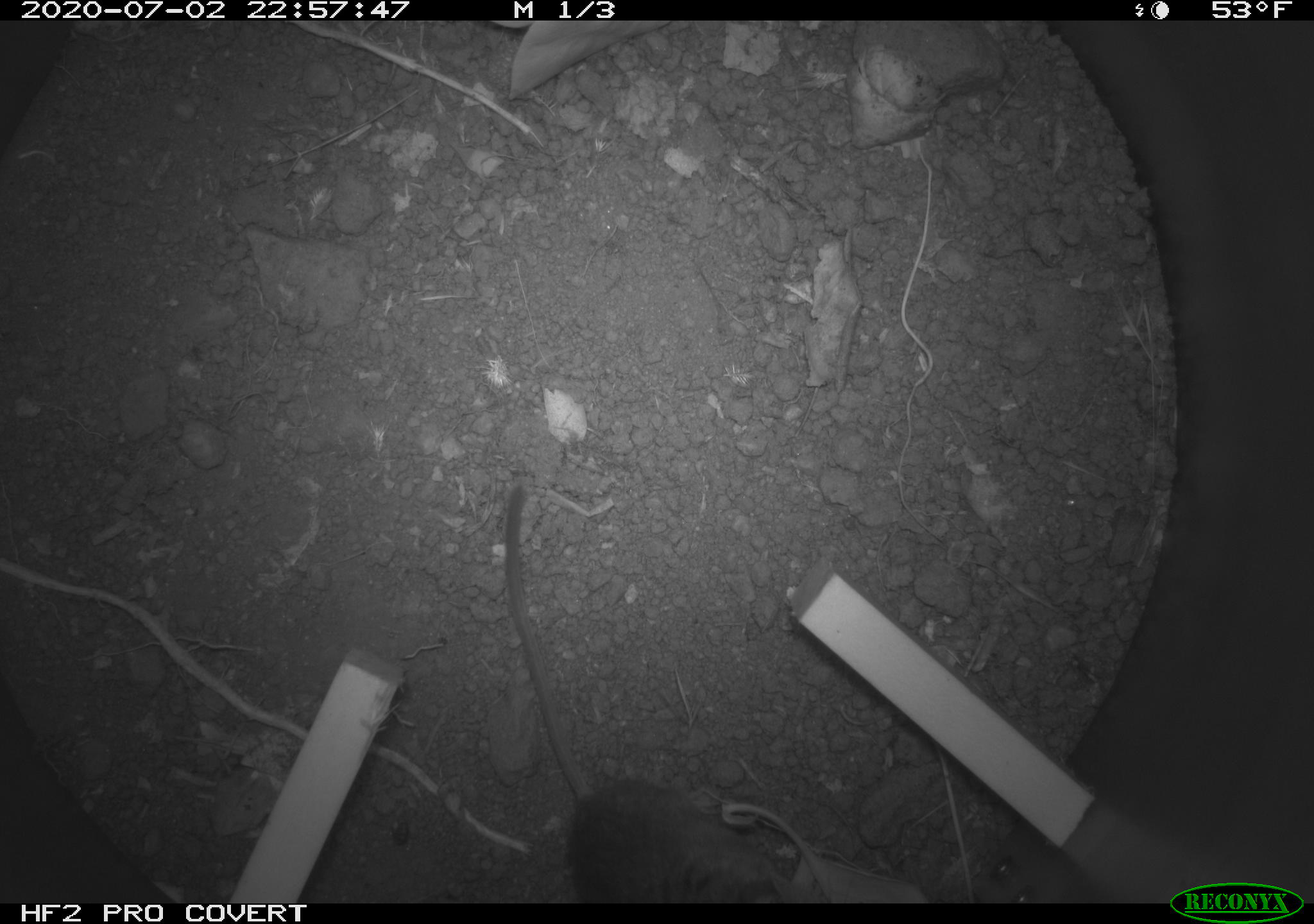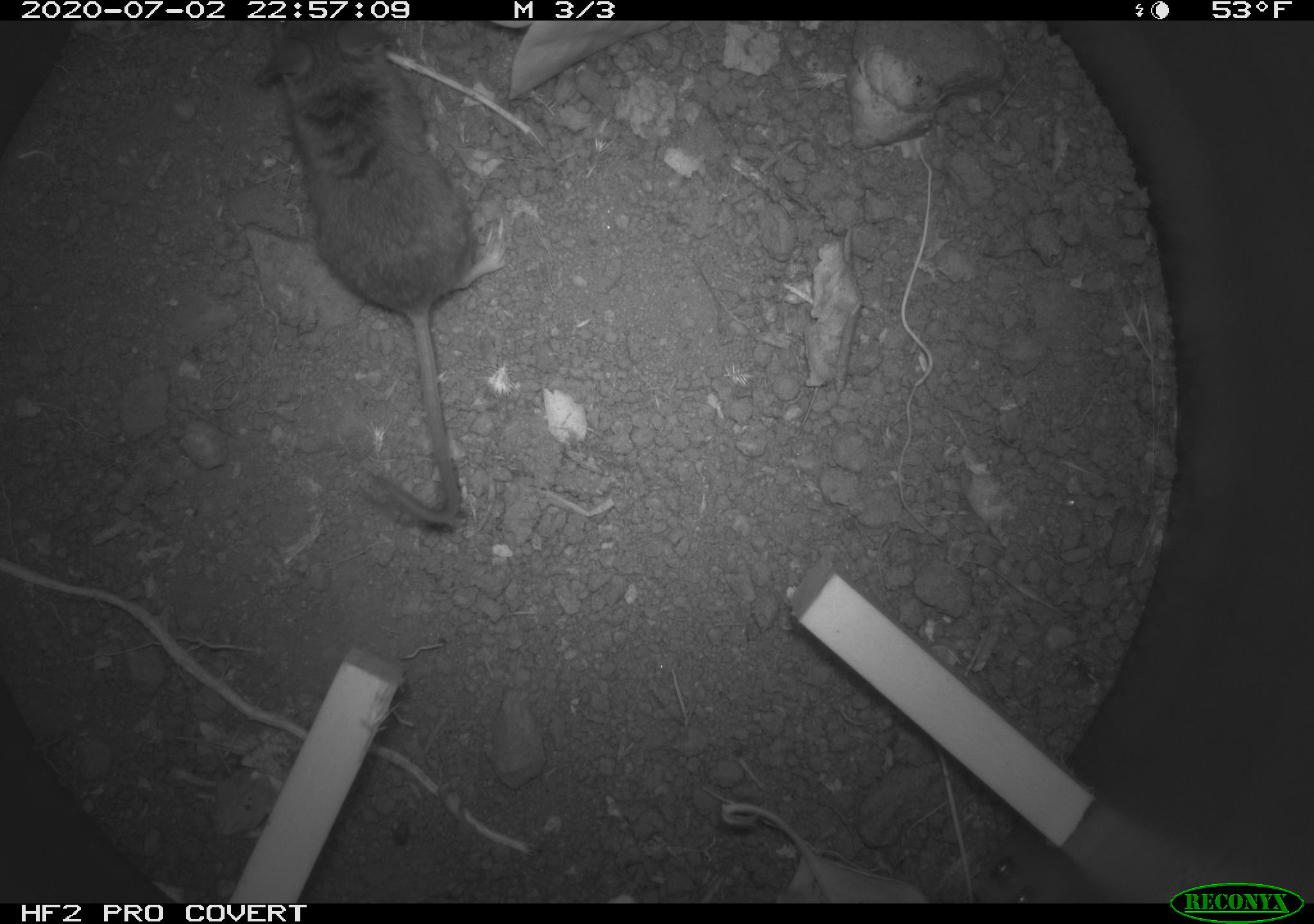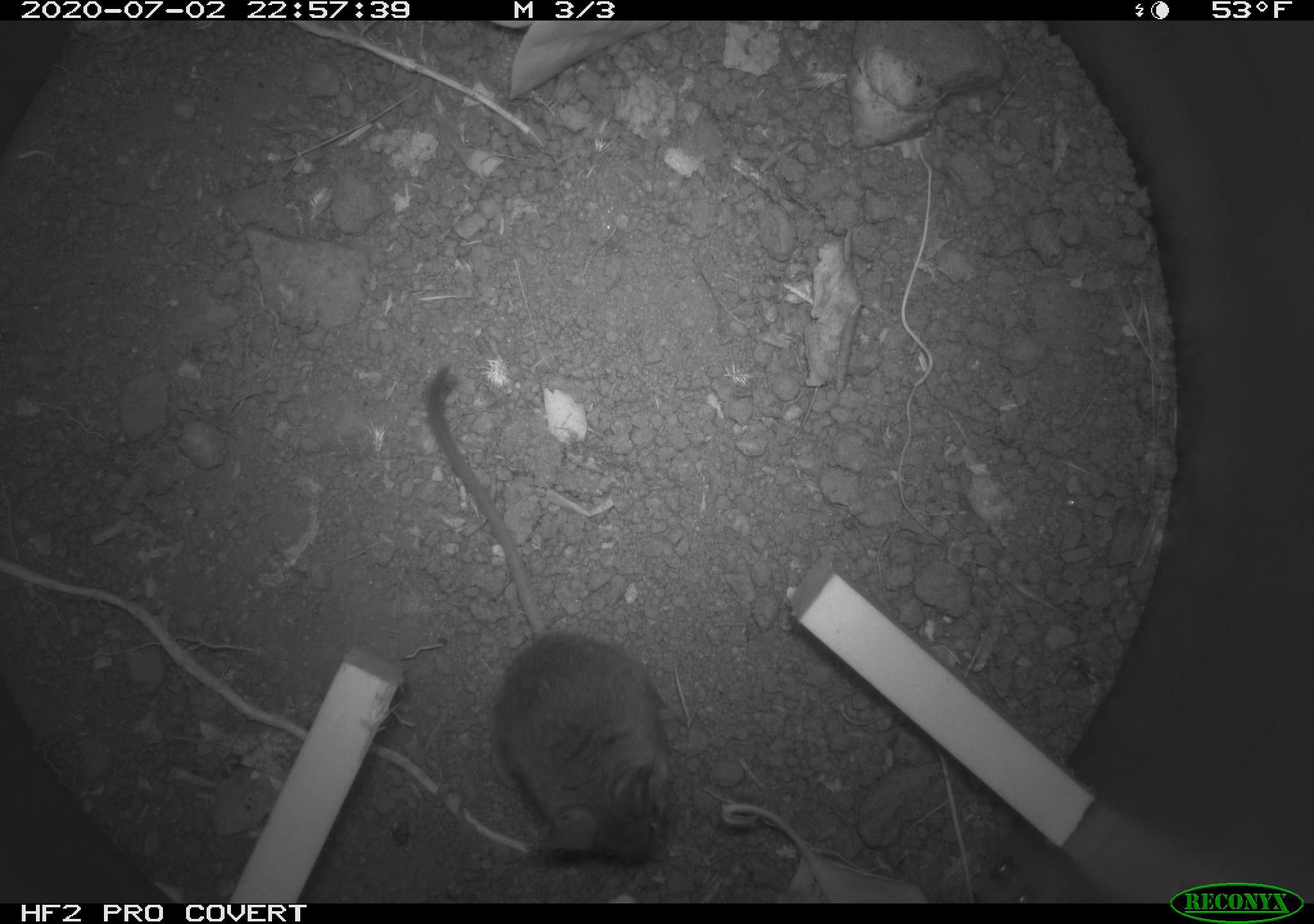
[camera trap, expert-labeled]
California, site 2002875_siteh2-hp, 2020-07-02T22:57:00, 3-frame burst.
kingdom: Animalia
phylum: Chordata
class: Mammalia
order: Rodentia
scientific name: Rodentia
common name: rodent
Rodent (Rodentia).